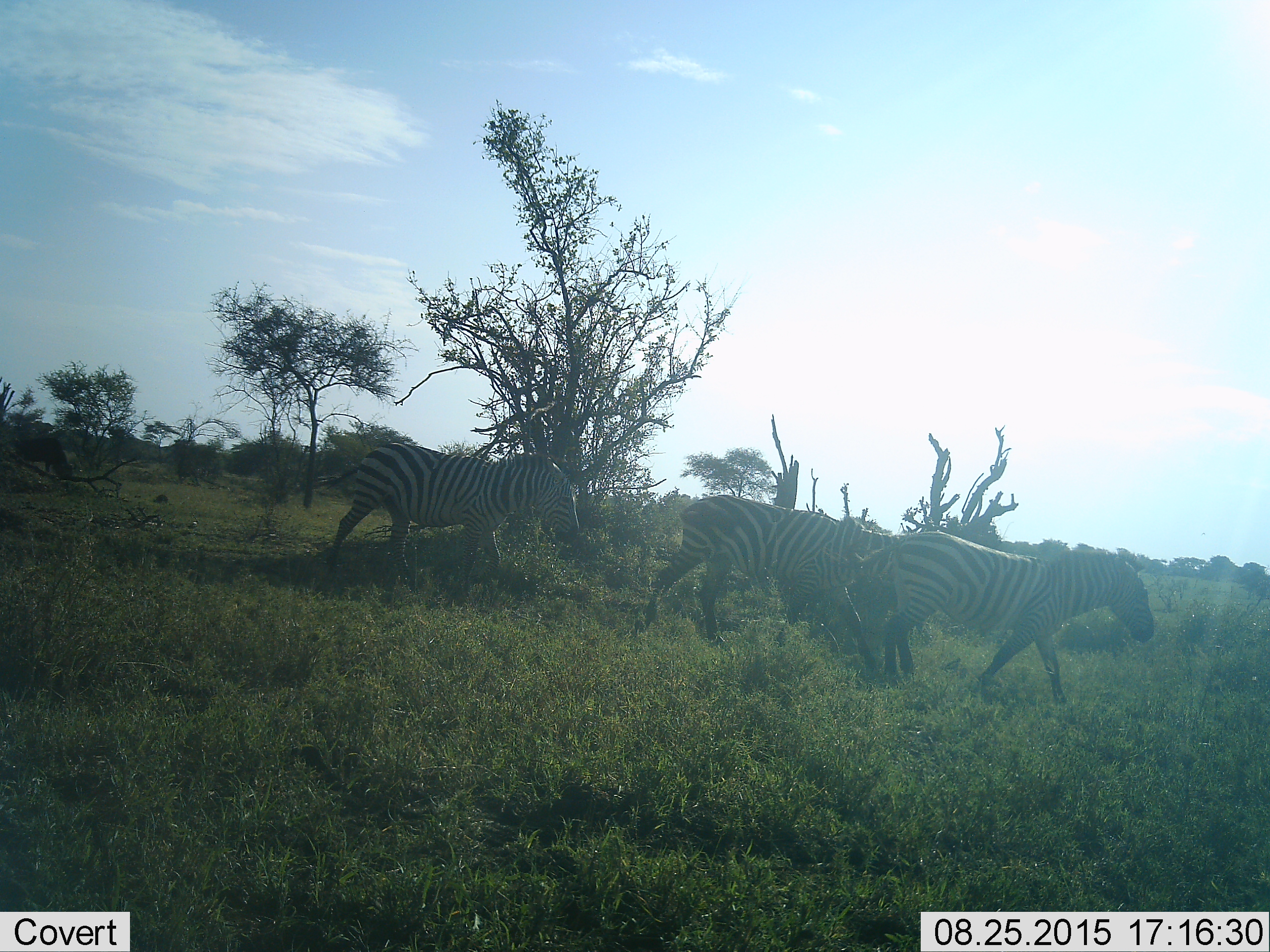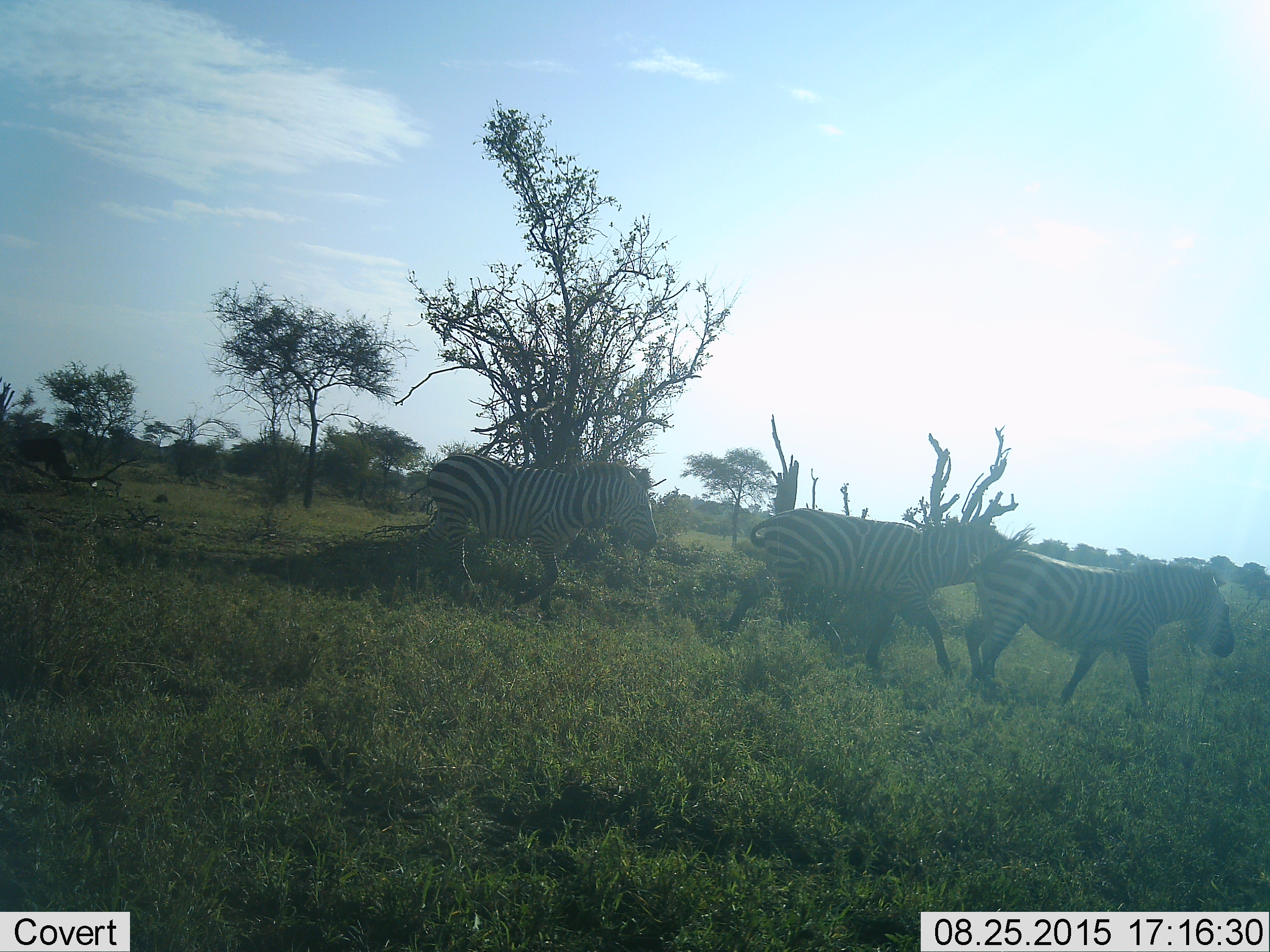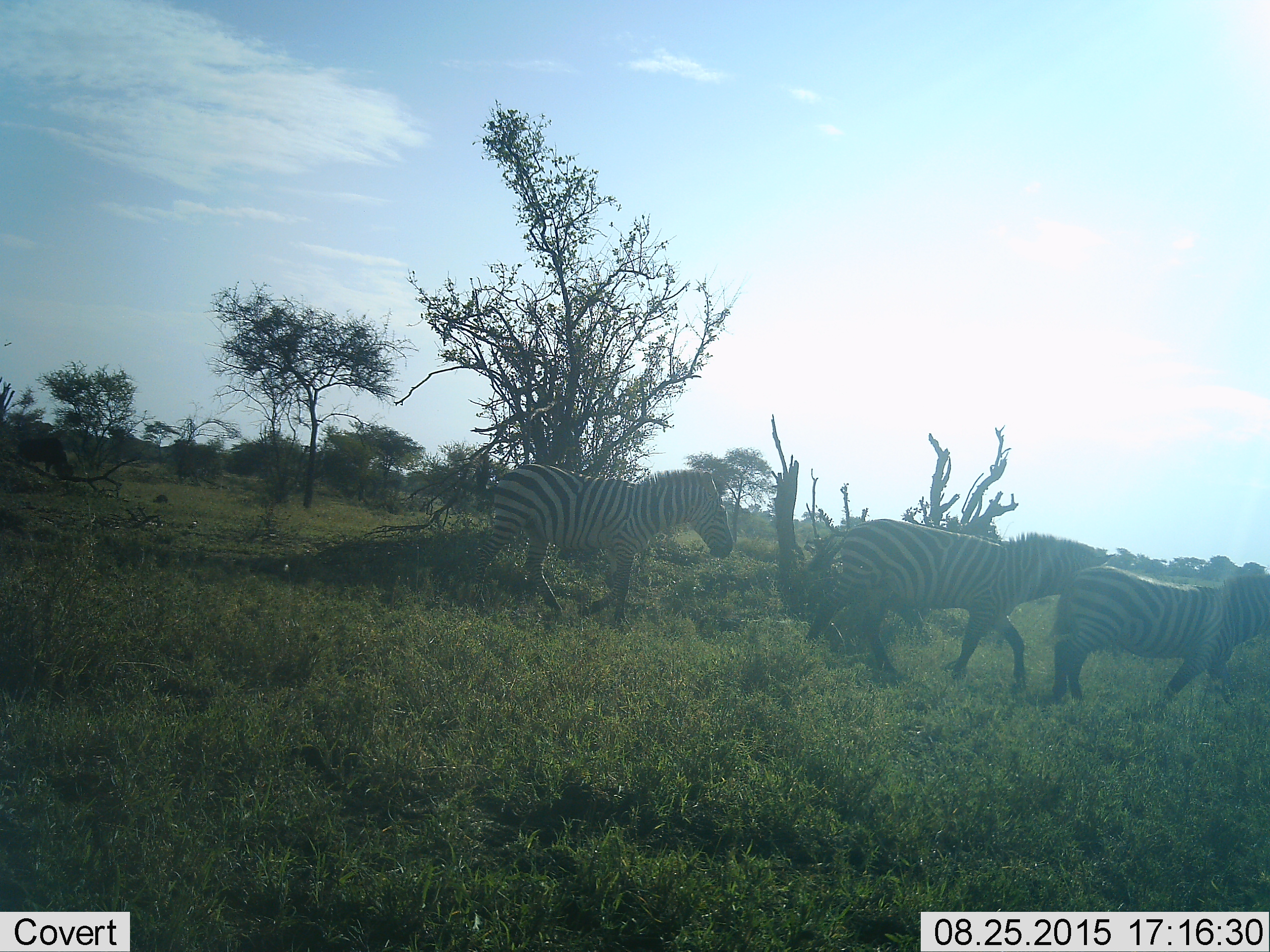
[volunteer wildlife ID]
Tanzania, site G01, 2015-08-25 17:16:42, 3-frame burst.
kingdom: Animalia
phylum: Chordata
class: Mammalia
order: Perissodactyla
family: Equidae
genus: Equus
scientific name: Equus quagga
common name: plains zebra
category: zebra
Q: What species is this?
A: Zebra (plains zebra) (Equus quagga).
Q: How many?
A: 3.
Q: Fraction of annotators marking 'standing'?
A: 0%.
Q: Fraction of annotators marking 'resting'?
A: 0%.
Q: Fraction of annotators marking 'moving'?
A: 100%.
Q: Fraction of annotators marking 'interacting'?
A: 0%.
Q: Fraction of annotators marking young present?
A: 0%.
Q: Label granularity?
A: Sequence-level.